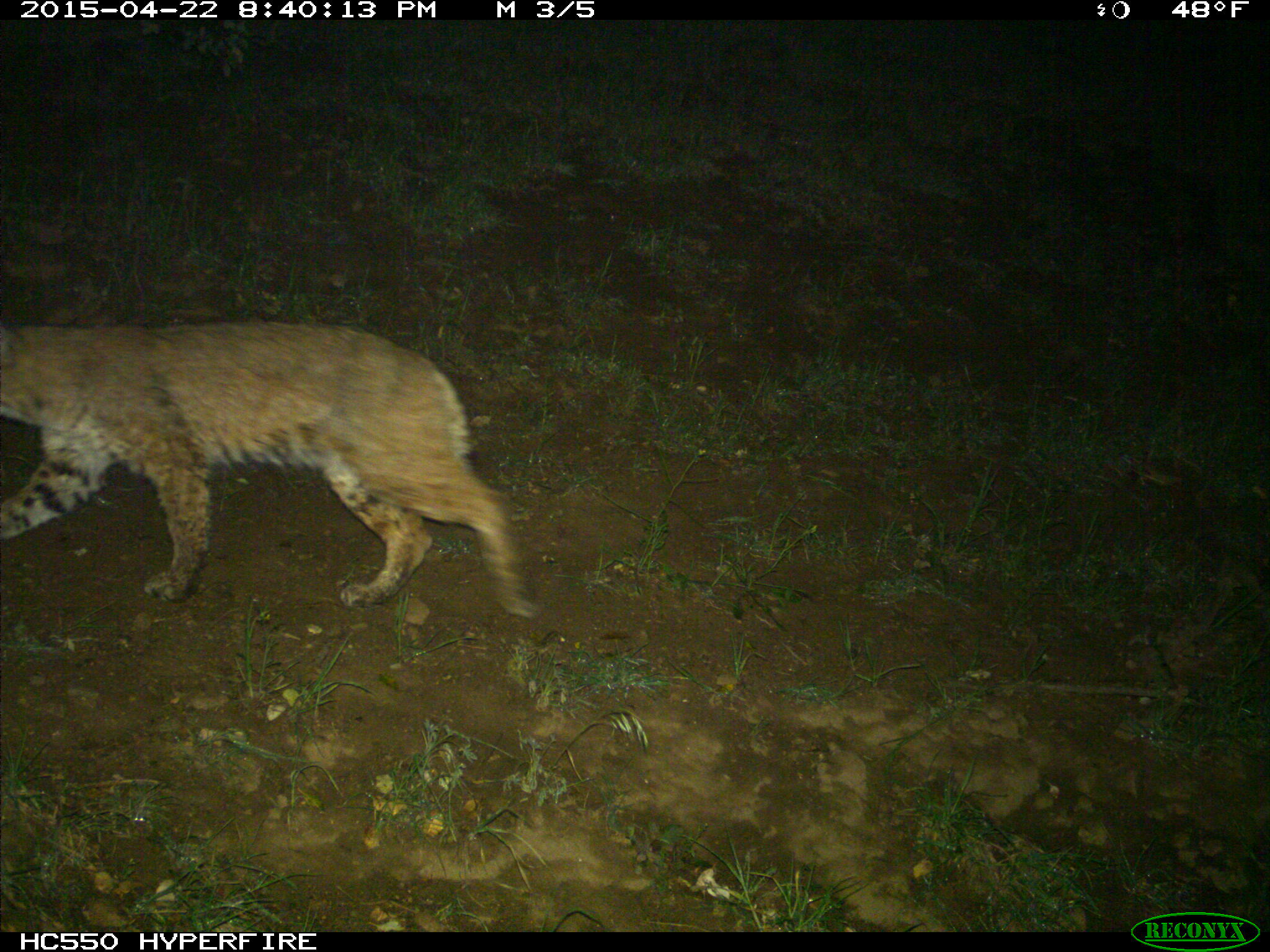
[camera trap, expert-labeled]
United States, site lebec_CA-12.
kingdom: Animalia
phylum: Chordata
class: Mammalia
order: Carnivora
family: Felidae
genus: Lynx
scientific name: Lynx rufus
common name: bobcat